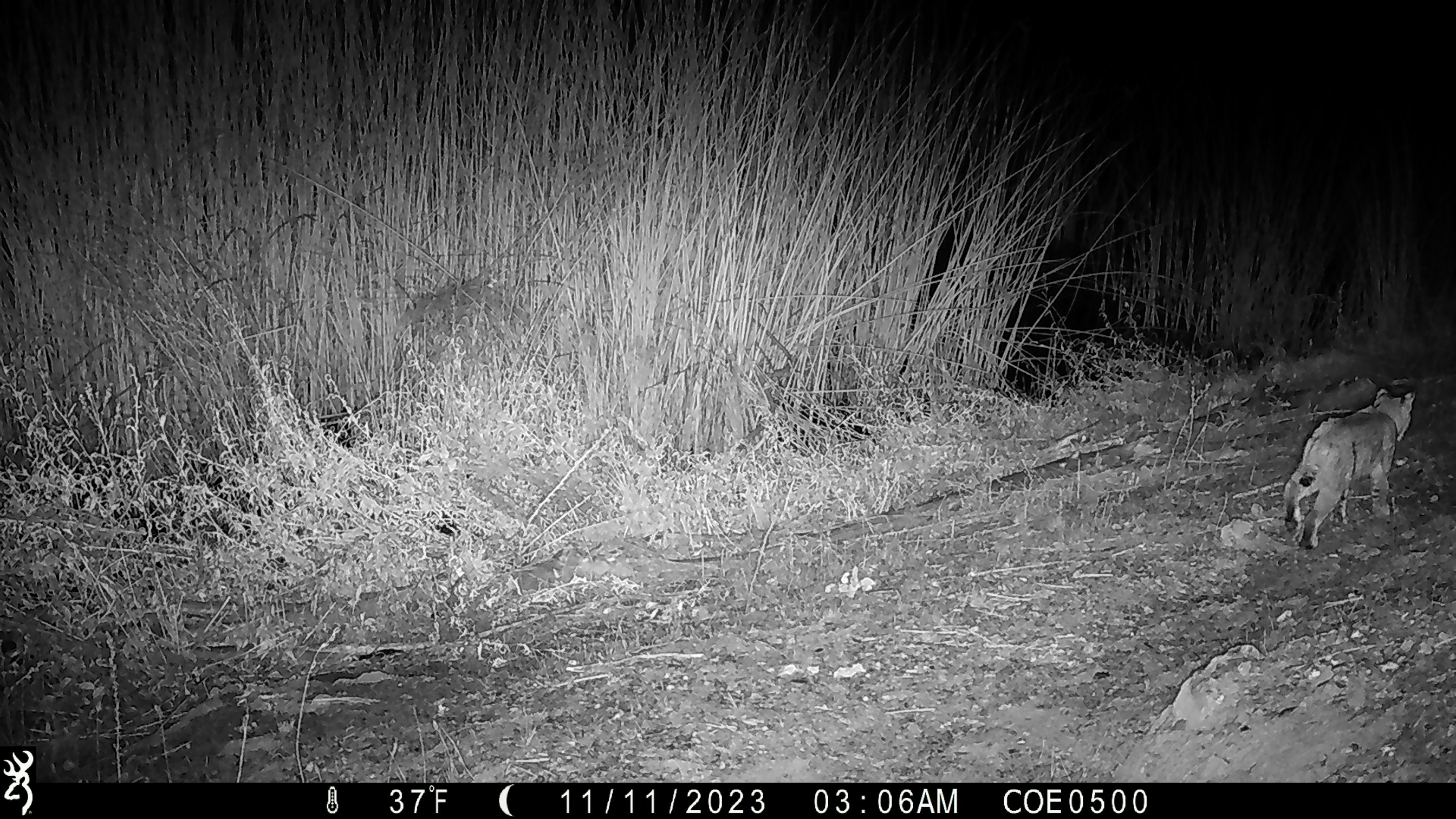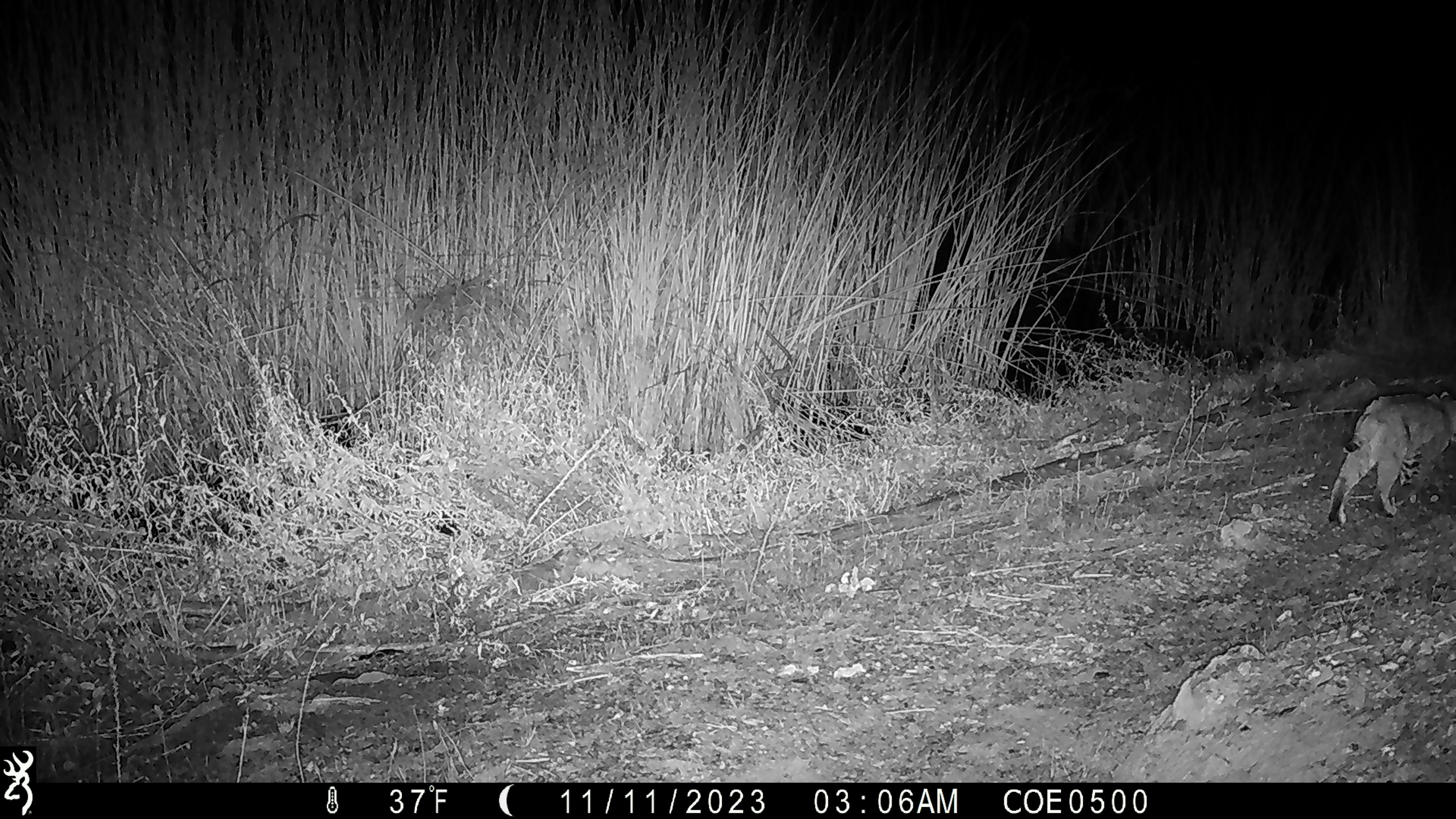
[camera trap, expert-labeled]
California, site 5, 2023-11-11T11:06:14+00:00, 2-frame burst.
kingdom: Animalia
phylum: Chordata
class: Mammalia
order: Carnivora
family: Felidae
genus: Lynx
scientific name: Lynx rufus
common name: bobcat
Bobcat (Lynx rufus).